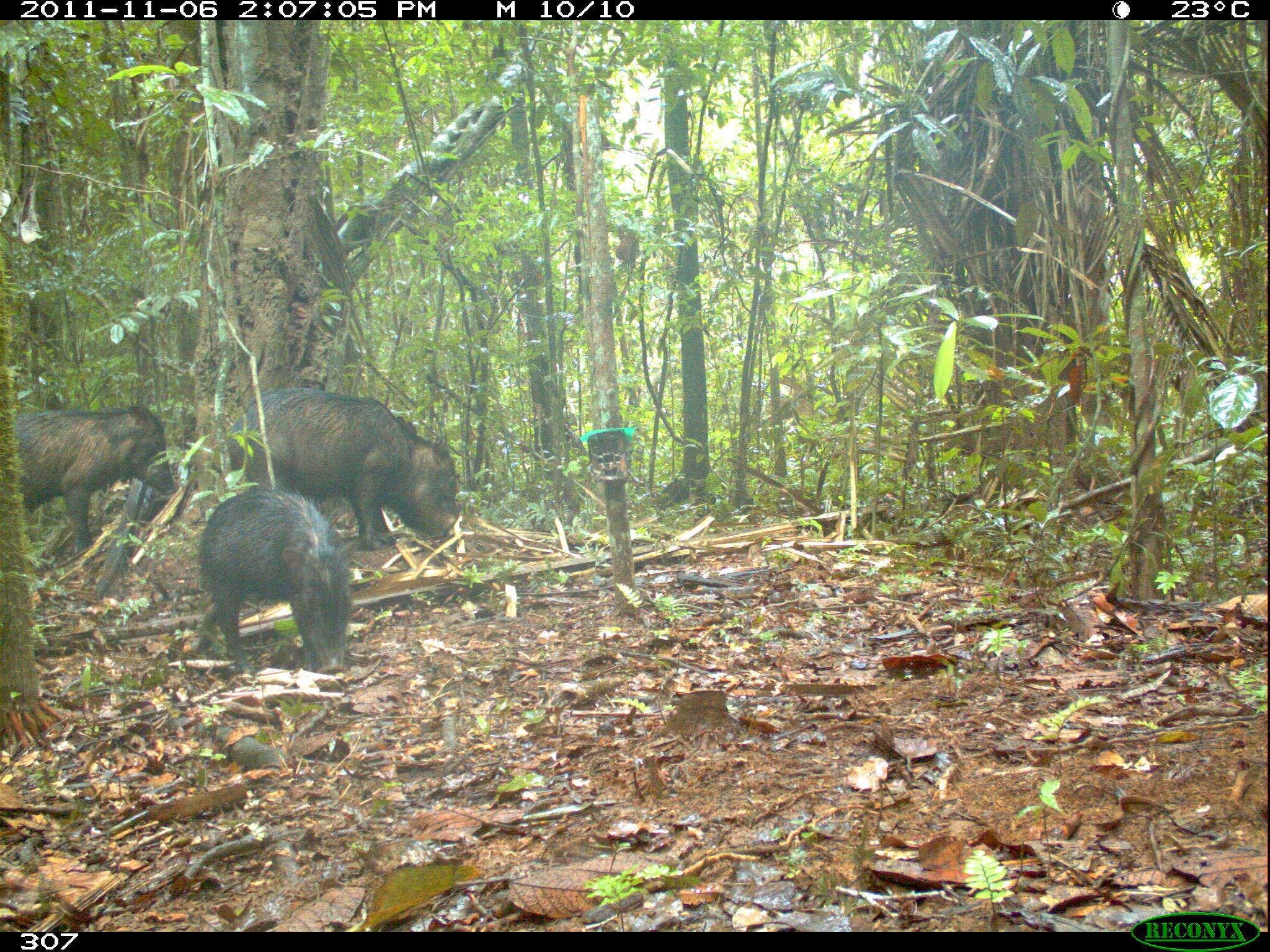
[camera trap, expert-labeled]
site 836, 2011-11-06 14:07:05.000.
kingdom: Animalia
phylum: Chordata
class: Mammalia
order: Artiodactyla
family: Tayassuidae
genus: Tayassu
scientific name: Tayassu pecari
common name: white-lipped peccary